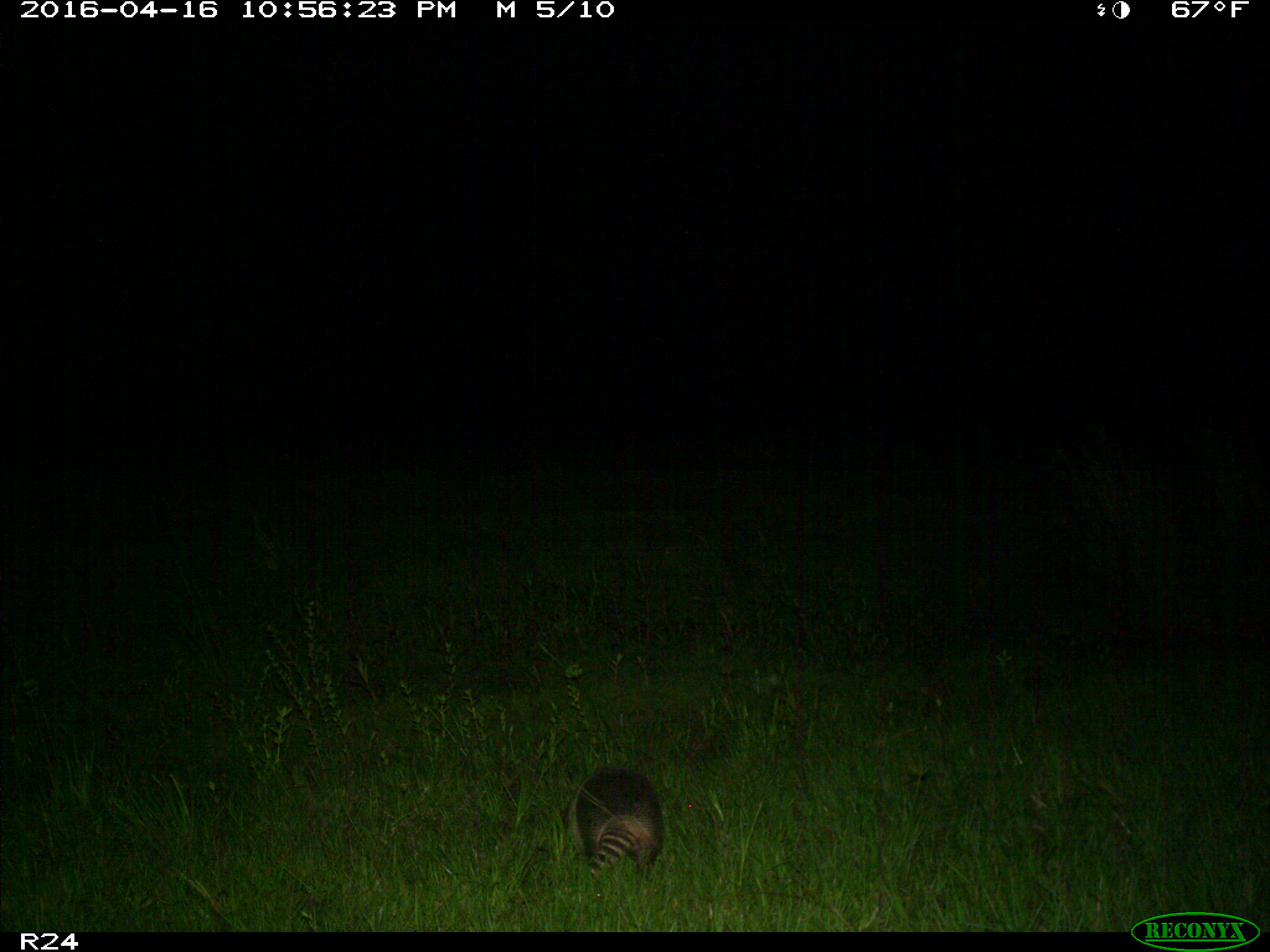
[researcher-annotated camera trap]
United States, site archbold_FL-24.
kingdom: Animalia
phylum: Chordata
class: Mammalia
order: Cingulata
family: Dasypodidae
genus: Dasypus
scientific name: Dasypus novemcinctus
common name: nine-banded armadillo